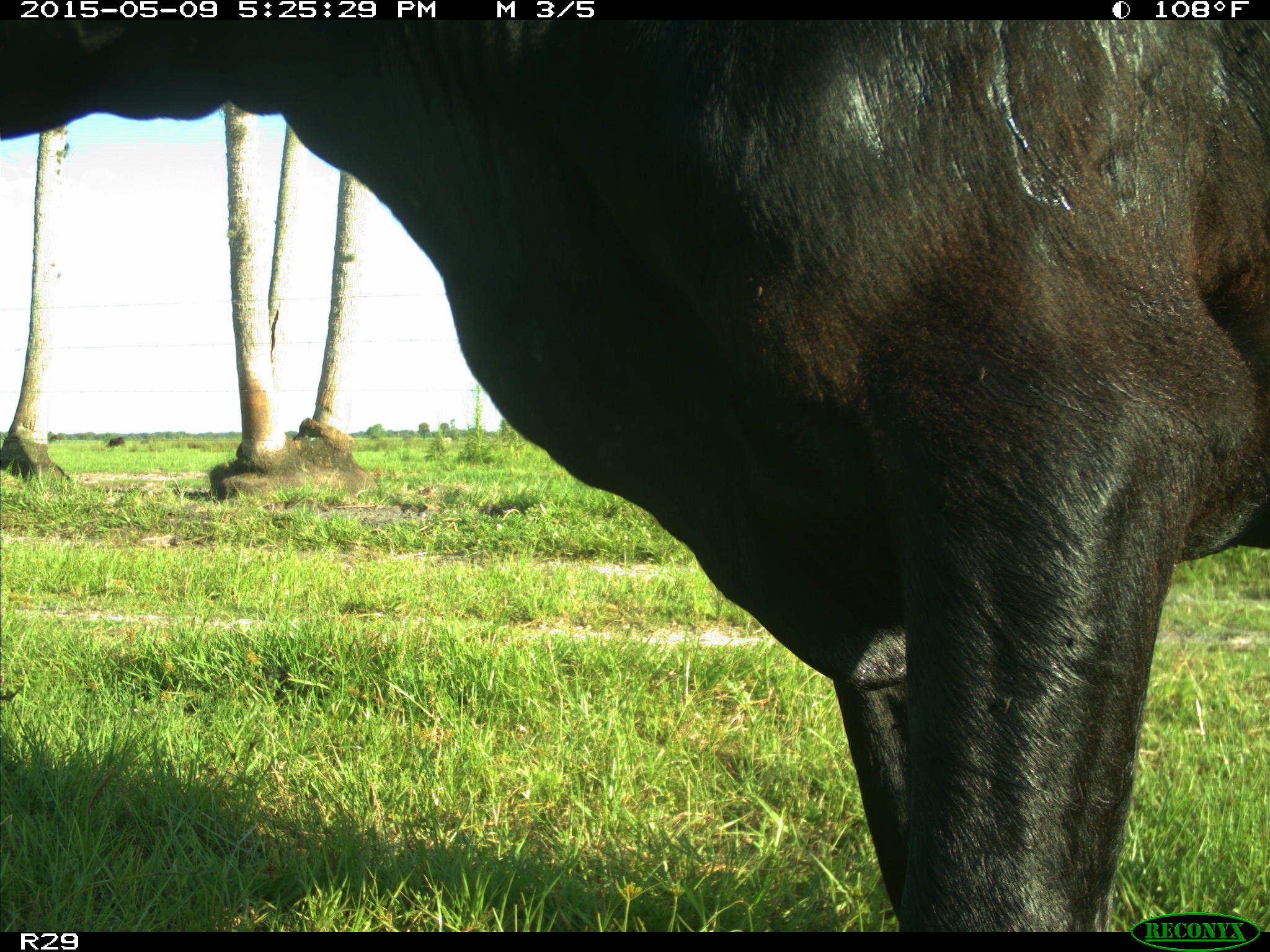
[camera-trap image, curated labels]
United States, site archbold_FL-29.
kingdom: Animalia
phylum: Chordata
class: Mammalia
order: Artiodactyla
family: Bovidae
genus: Bos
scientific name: Bos taurus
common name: domestic cow